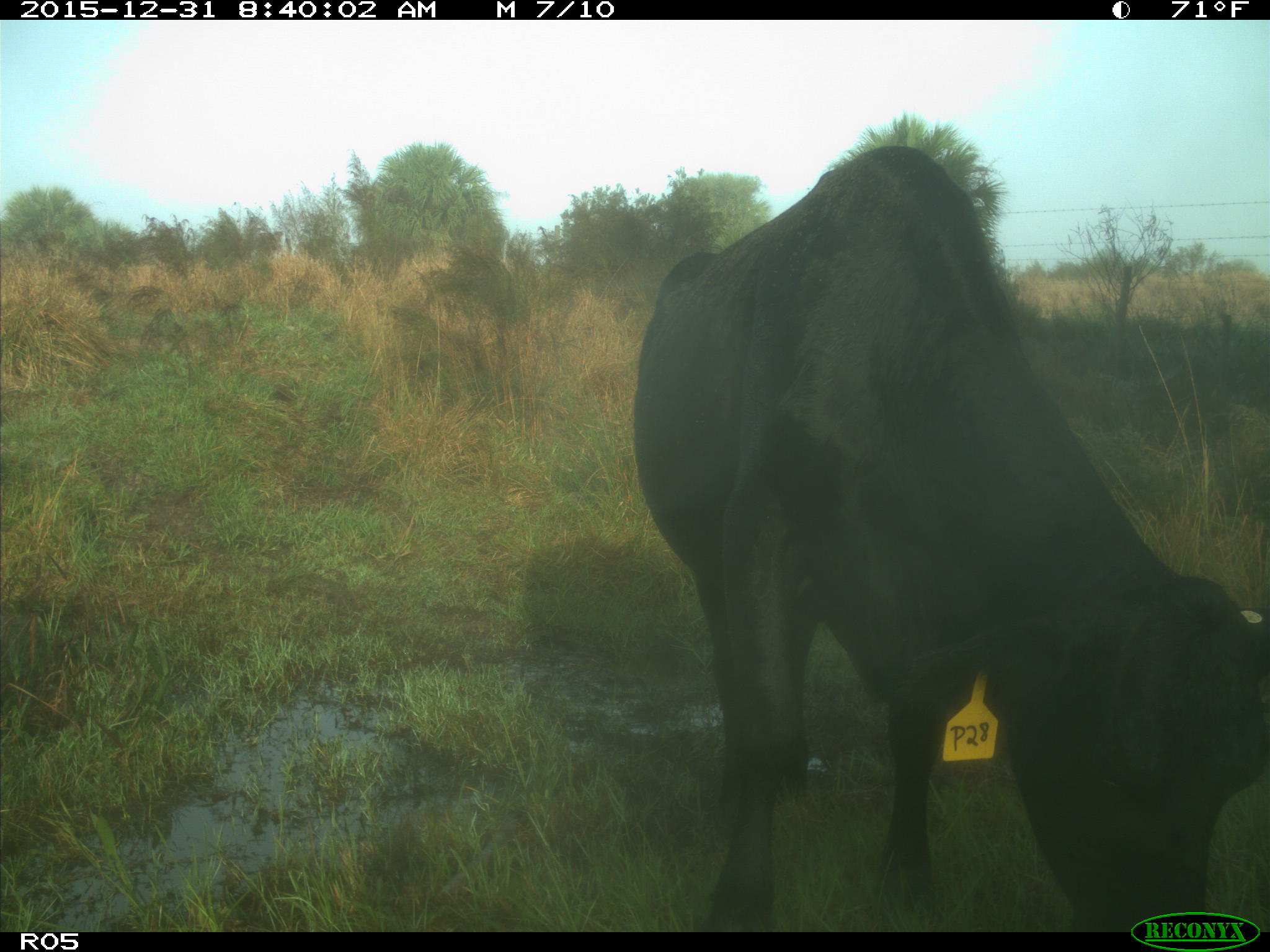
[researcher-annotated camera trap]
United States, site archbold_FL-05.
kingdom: Animalia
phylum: Chordata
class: Mammalia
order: Artiodactyla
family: Bovidae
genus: Bos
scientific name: Bos taurus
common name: domestic cow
Bos taurus (domestic cow).